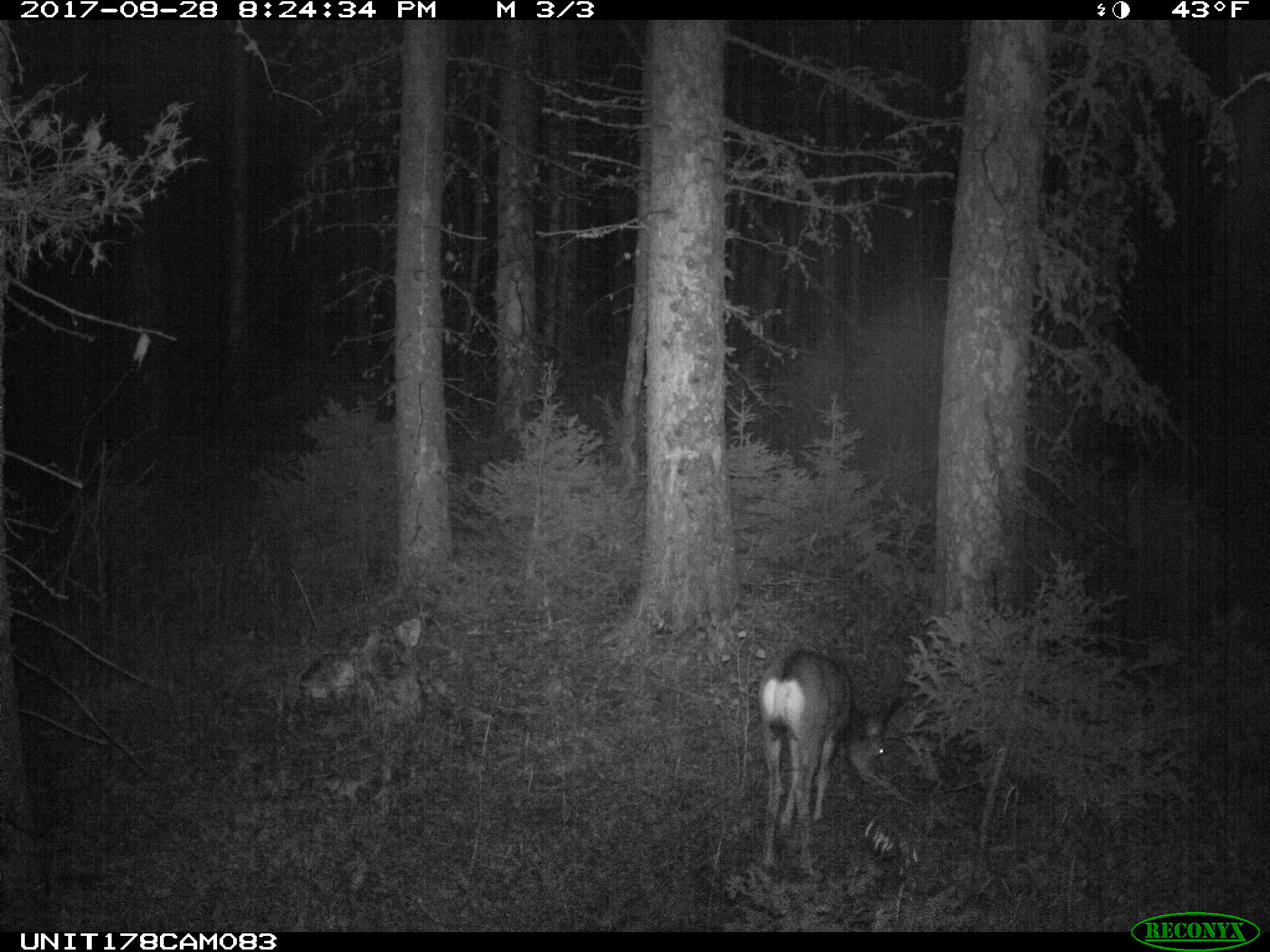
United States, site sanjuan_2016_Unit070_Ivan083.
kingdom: Animalia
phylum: Chordata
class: Mammalia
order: Artiodactyla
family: Cervidae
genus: Odocoileus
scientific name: Odocoileus hemionus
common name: mule deer